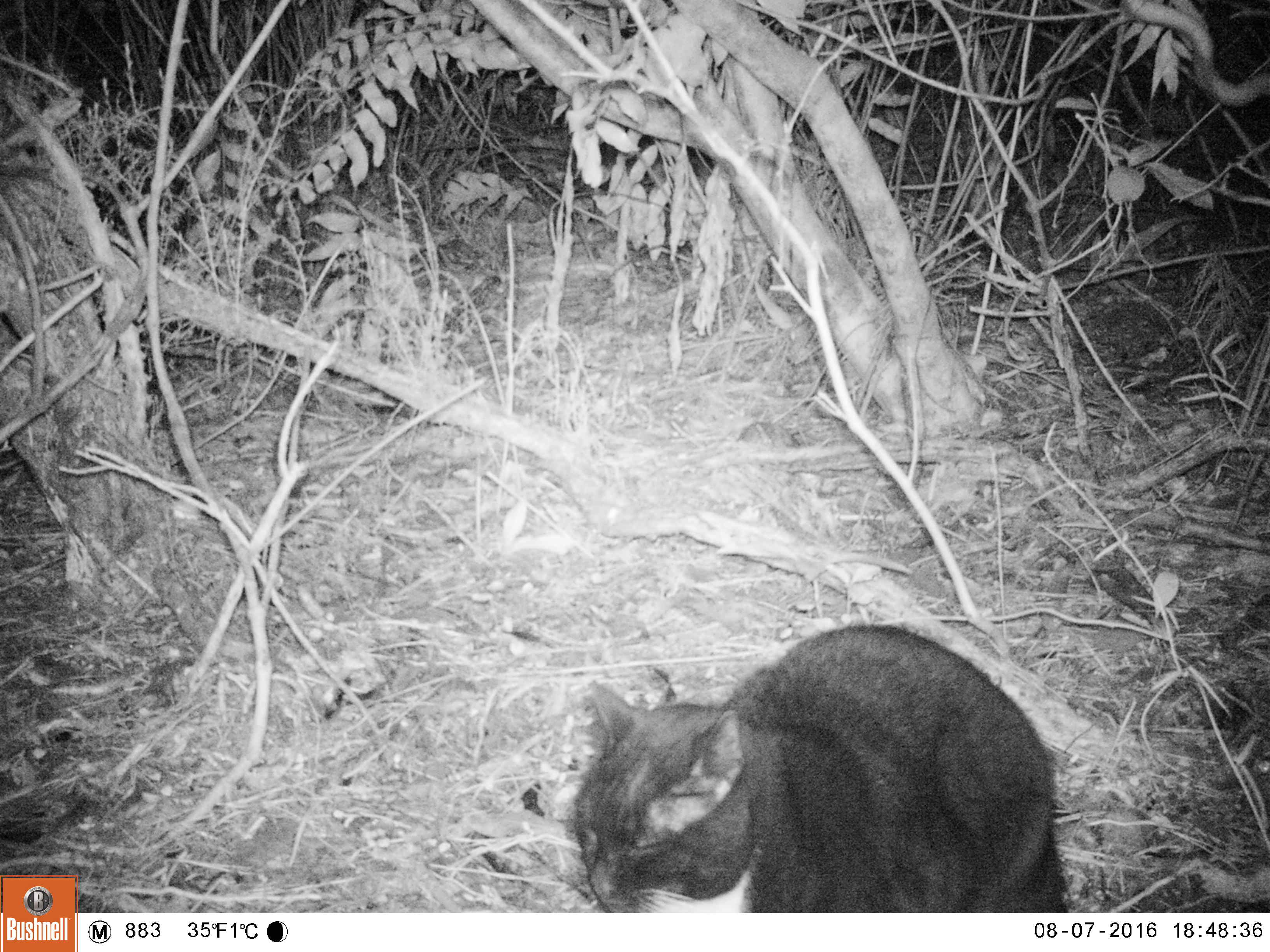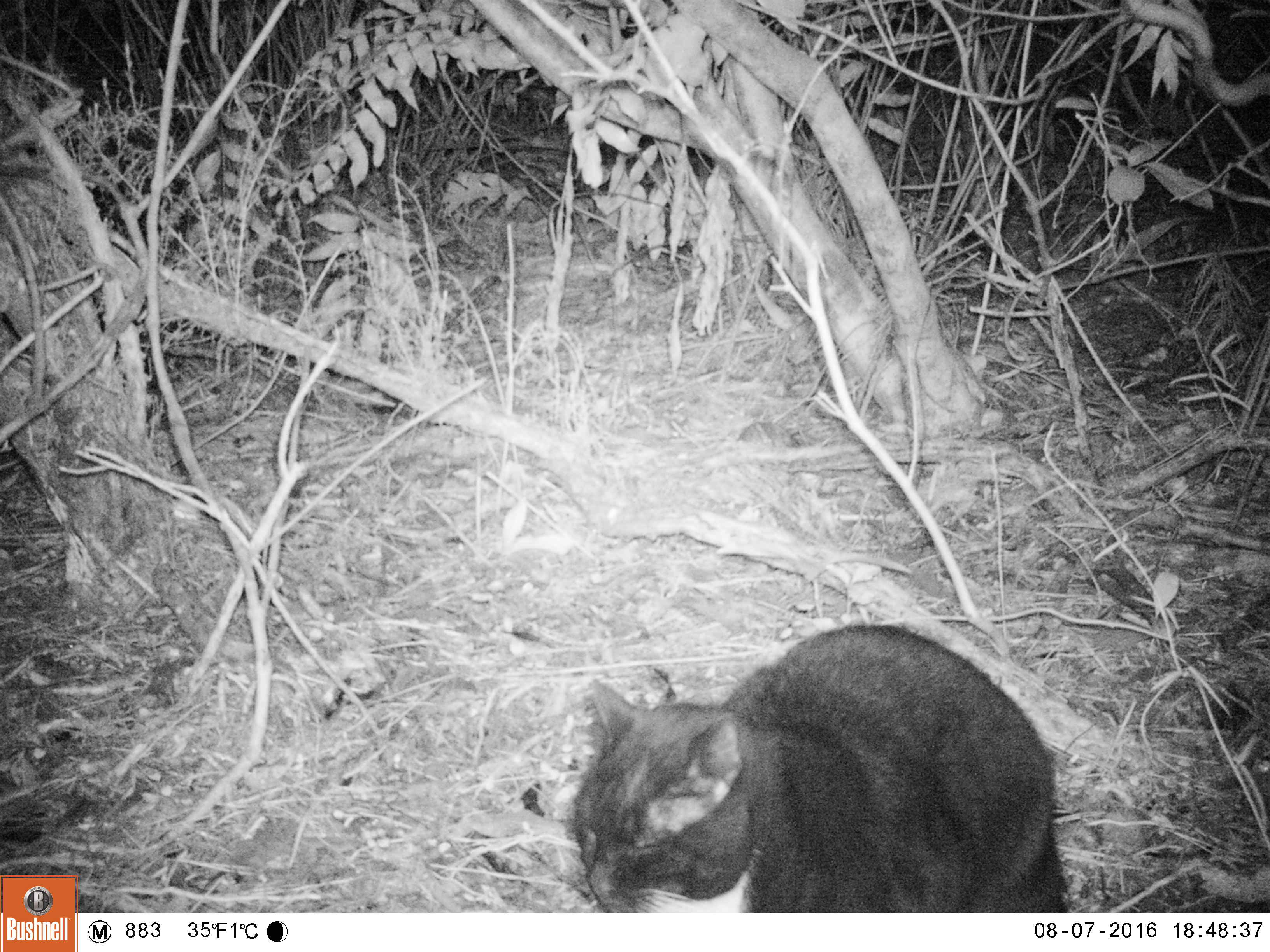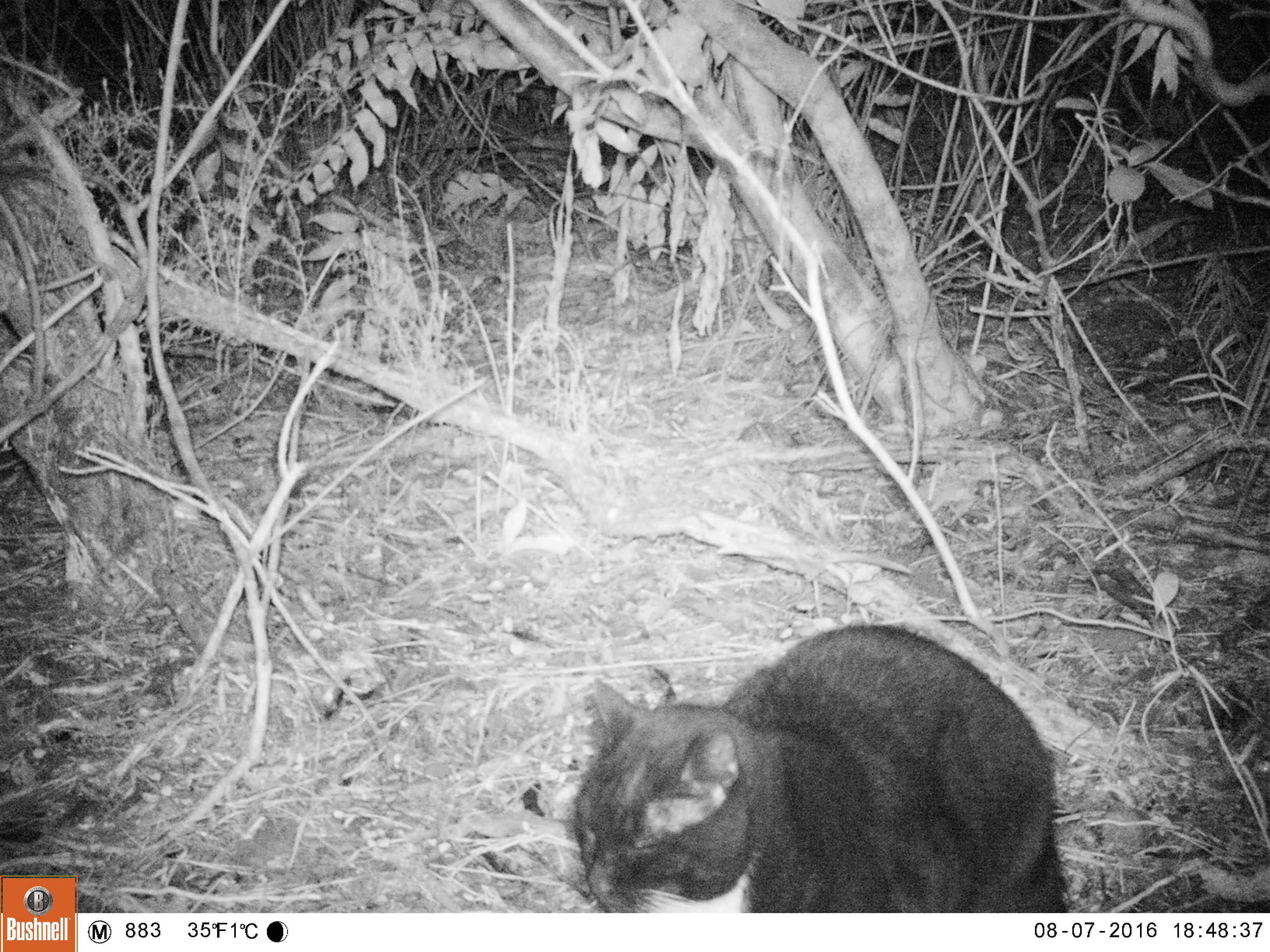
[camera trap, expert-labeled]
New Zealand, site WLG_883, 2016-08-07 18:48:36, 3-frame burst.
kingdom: Animalia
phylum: Chordata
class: Mammalia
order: Carnivora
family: Felidae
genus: Felis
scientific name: Felis catus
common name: domestic cat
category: cat